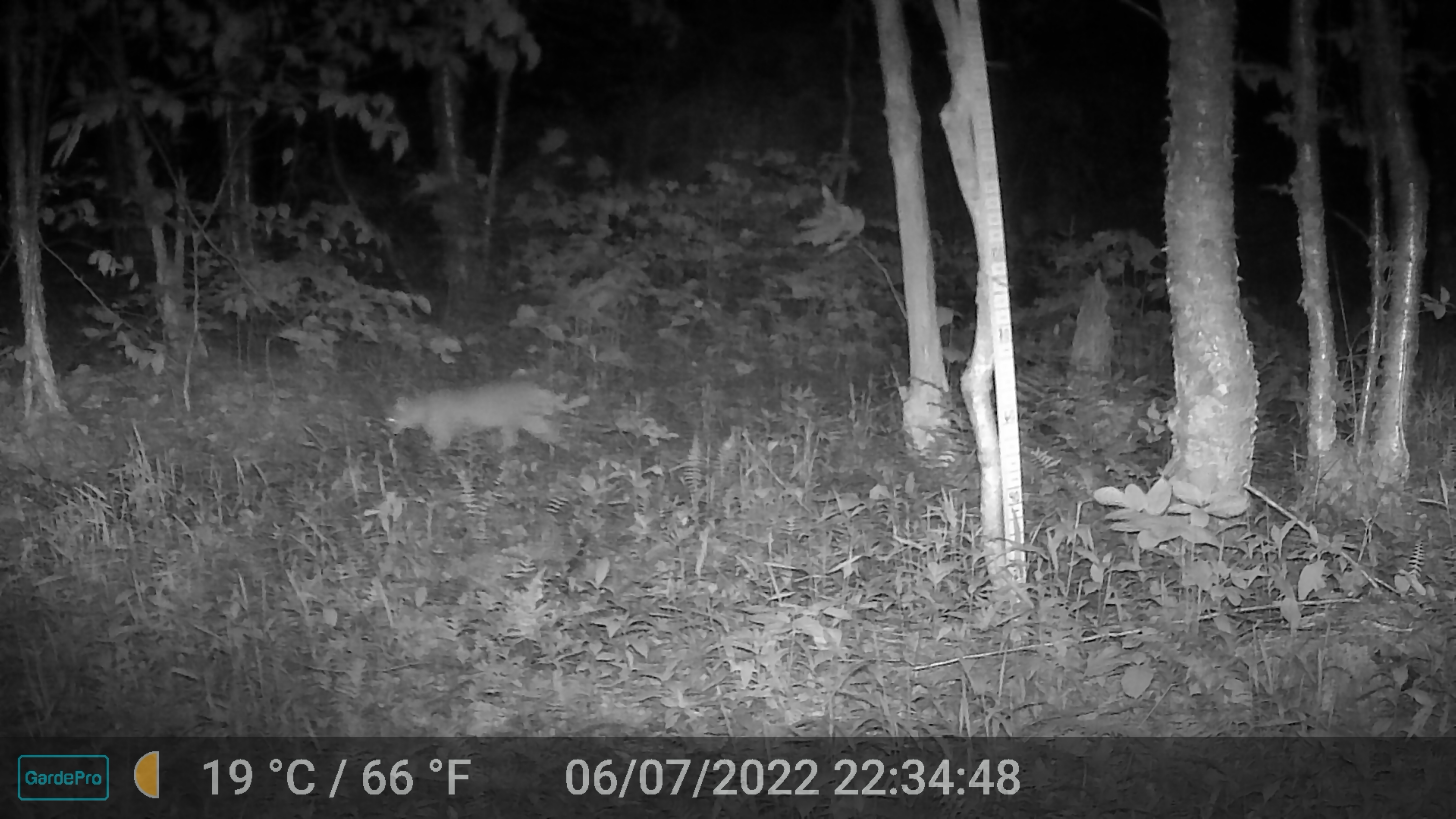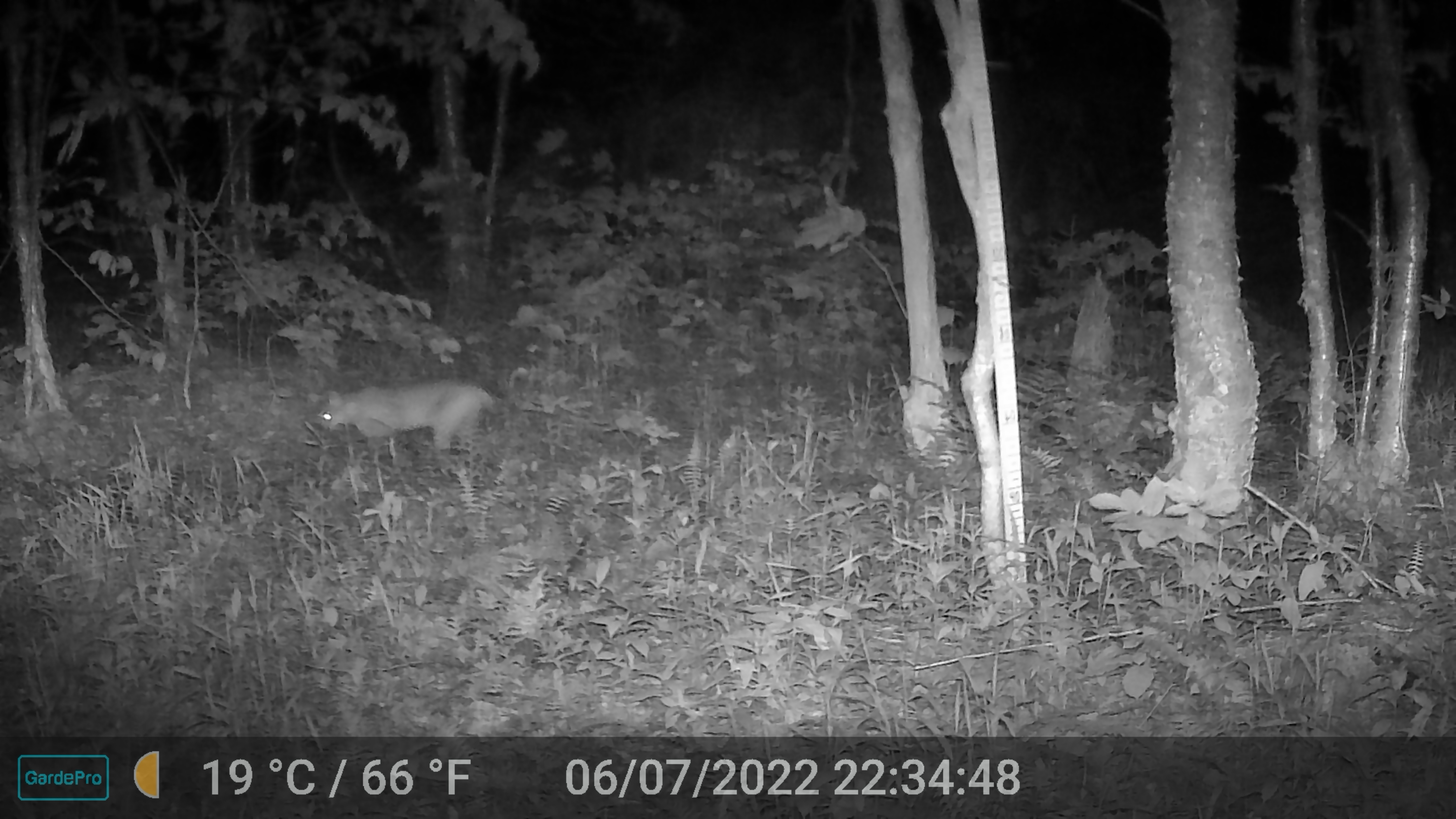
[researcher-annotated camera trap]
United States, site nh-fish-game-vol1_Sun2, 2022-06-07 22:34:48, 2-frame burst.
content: unidentified animal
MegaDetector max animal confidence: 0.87